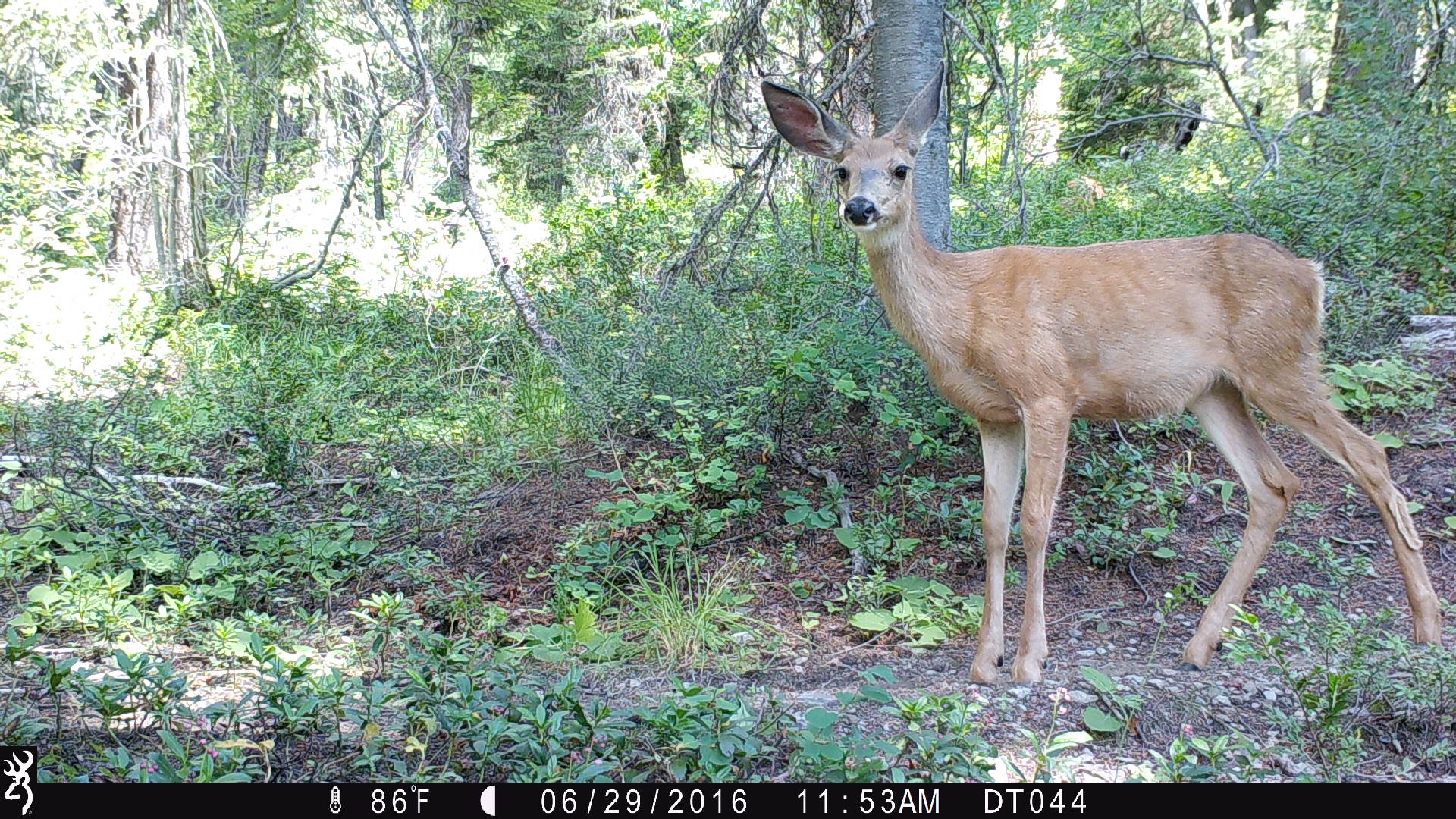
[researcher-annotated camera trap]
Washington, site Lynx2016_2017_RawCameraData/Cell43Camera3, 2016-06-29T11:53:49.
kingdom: Animalia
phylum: Chordata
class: Mammalia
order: Artiodactyla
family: Cervidae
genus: Odocoileus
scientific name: Odocoileus hemionus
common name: mule deer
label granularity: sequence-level